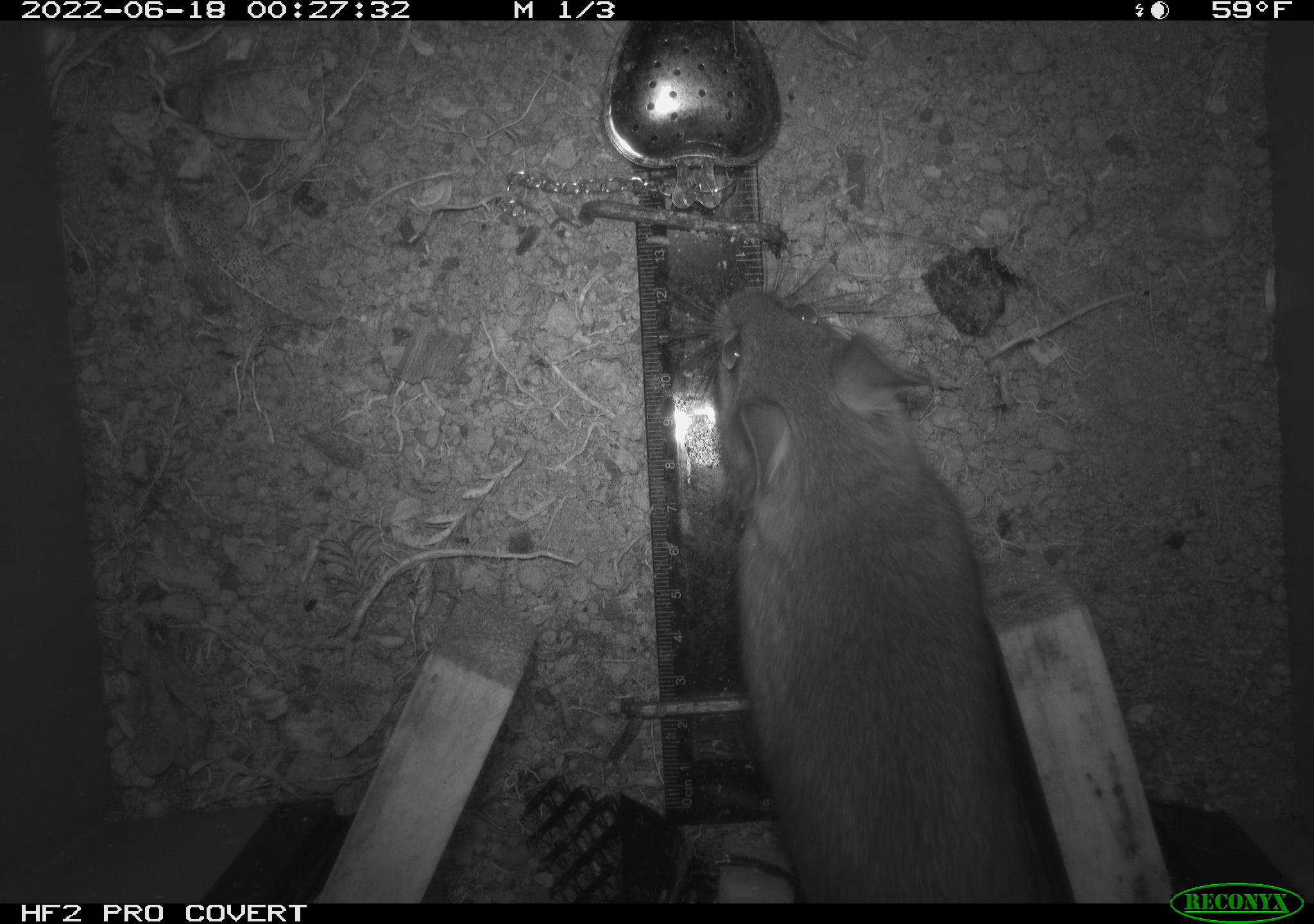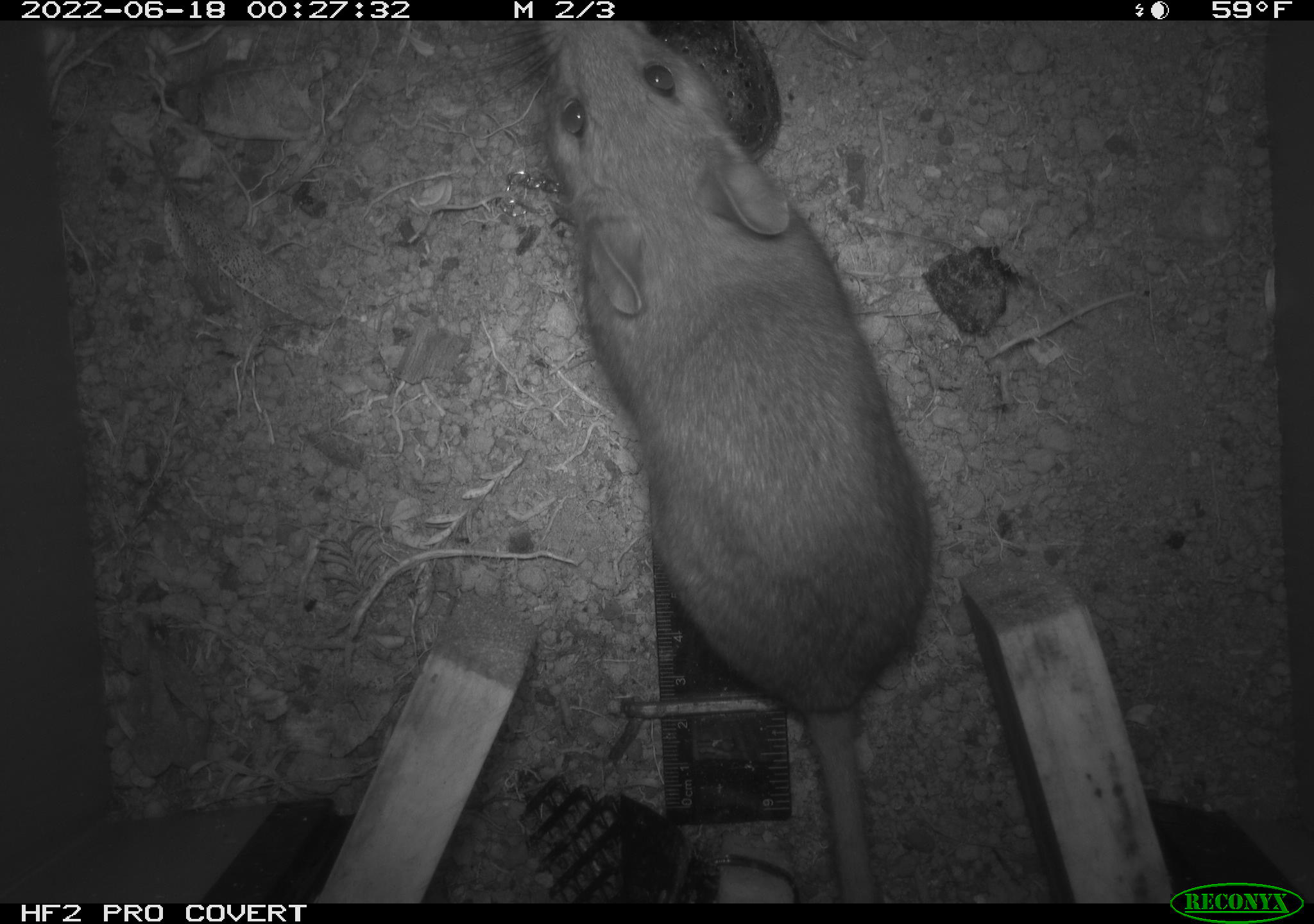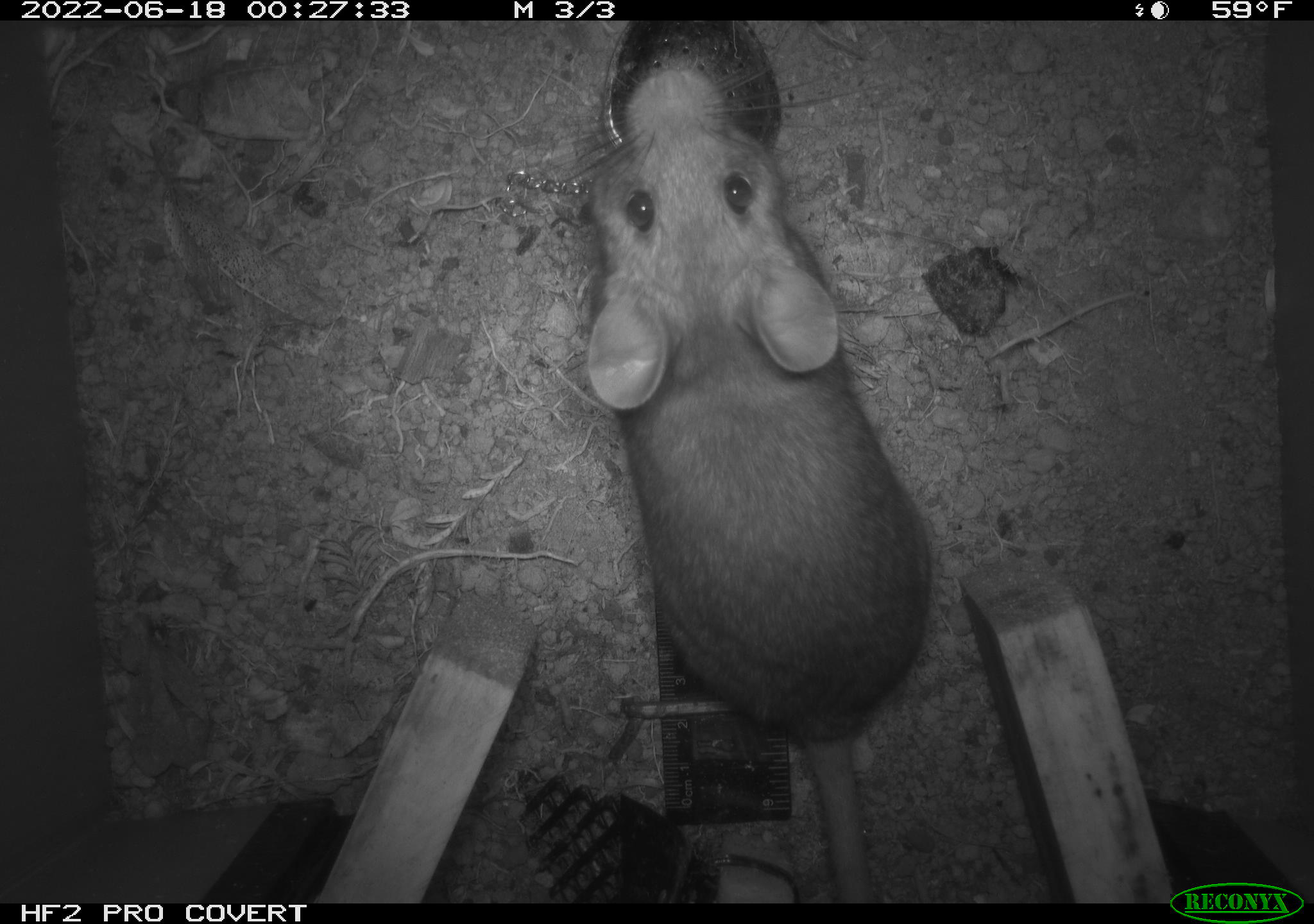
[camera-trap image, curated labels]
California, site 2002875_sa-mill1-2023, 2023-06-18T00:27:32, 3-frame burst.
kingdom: Animalia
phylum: Chordata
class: Mammalia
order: Rodentia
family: Cricetidae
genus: Neotoma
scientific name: Neotoma fuscipes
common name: dusky-footed woodrat